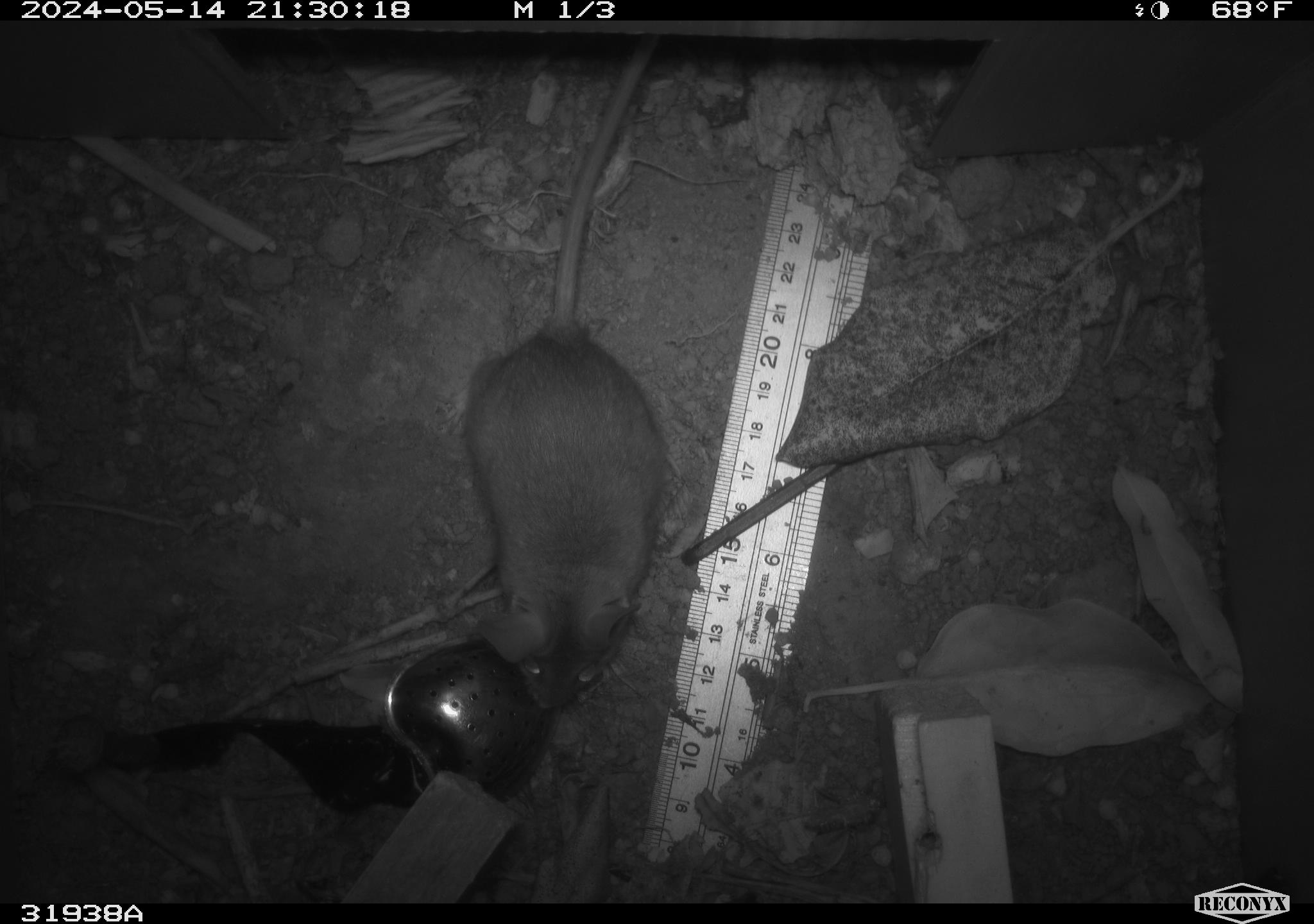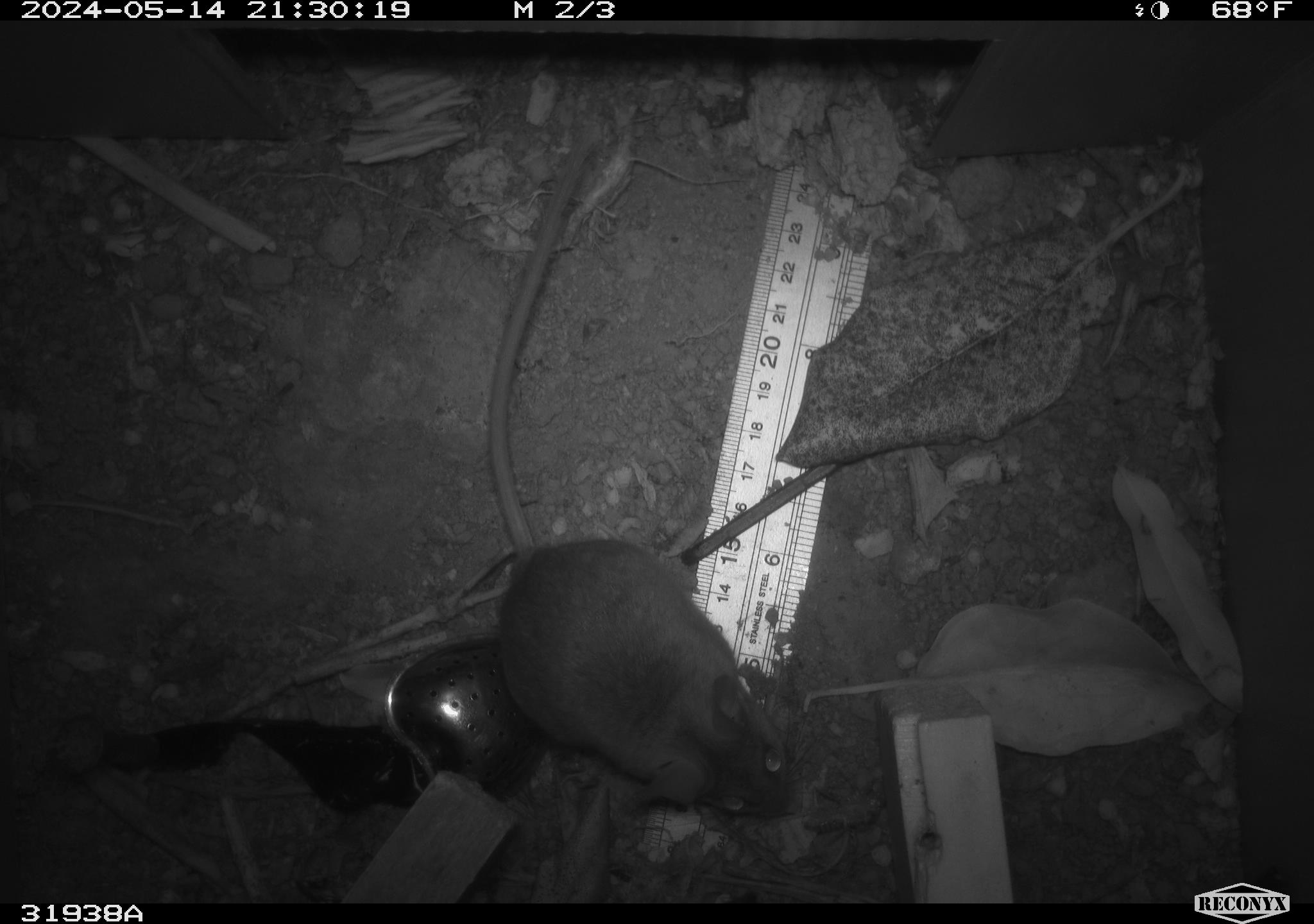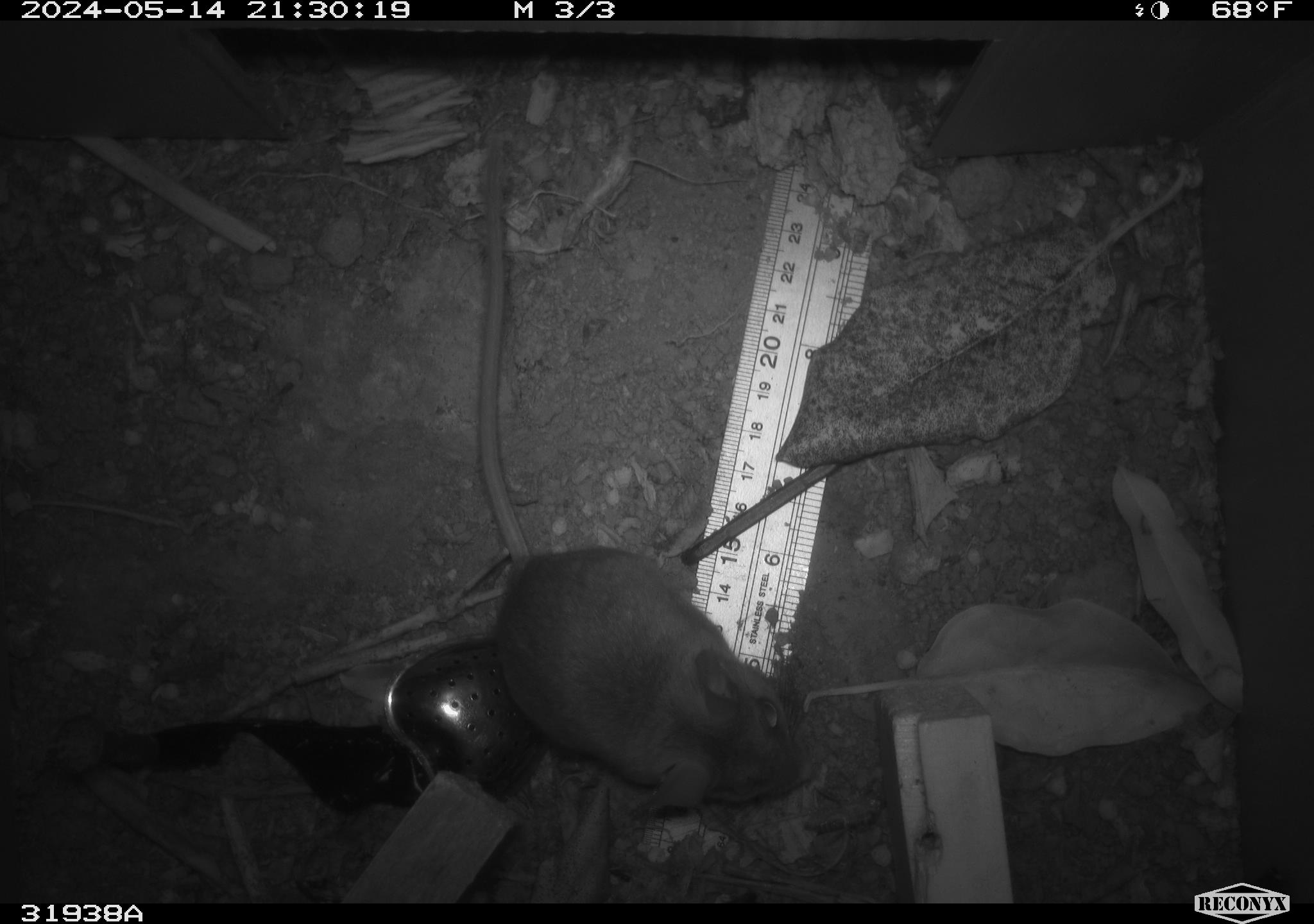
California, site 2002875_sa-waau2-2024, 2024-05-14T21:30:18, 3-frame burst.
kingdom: Animalia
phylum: Chordata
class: Mammalia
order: Rodentia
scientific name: Rodentia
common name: rodent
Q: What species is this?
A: Rodent (Rodentia).